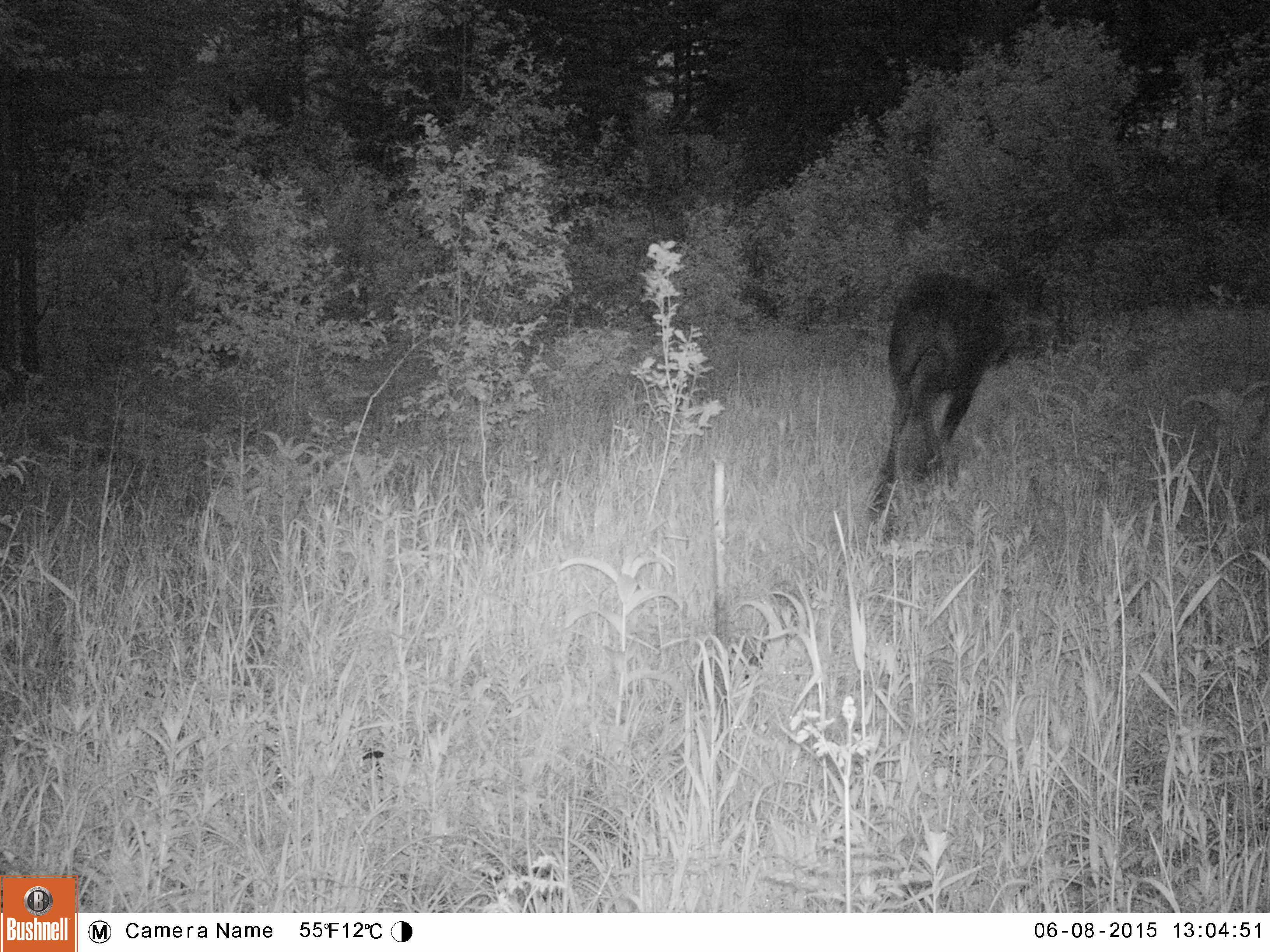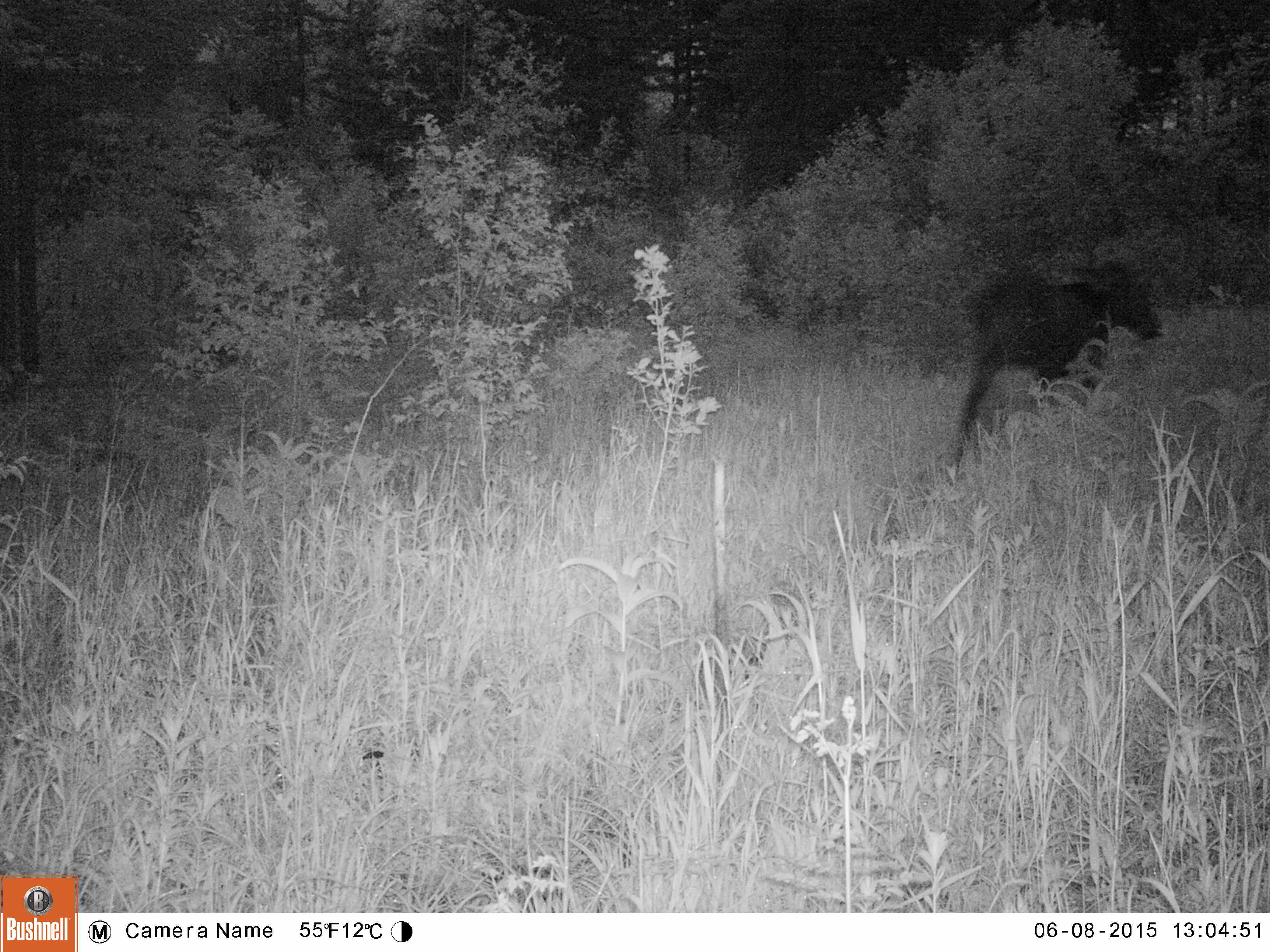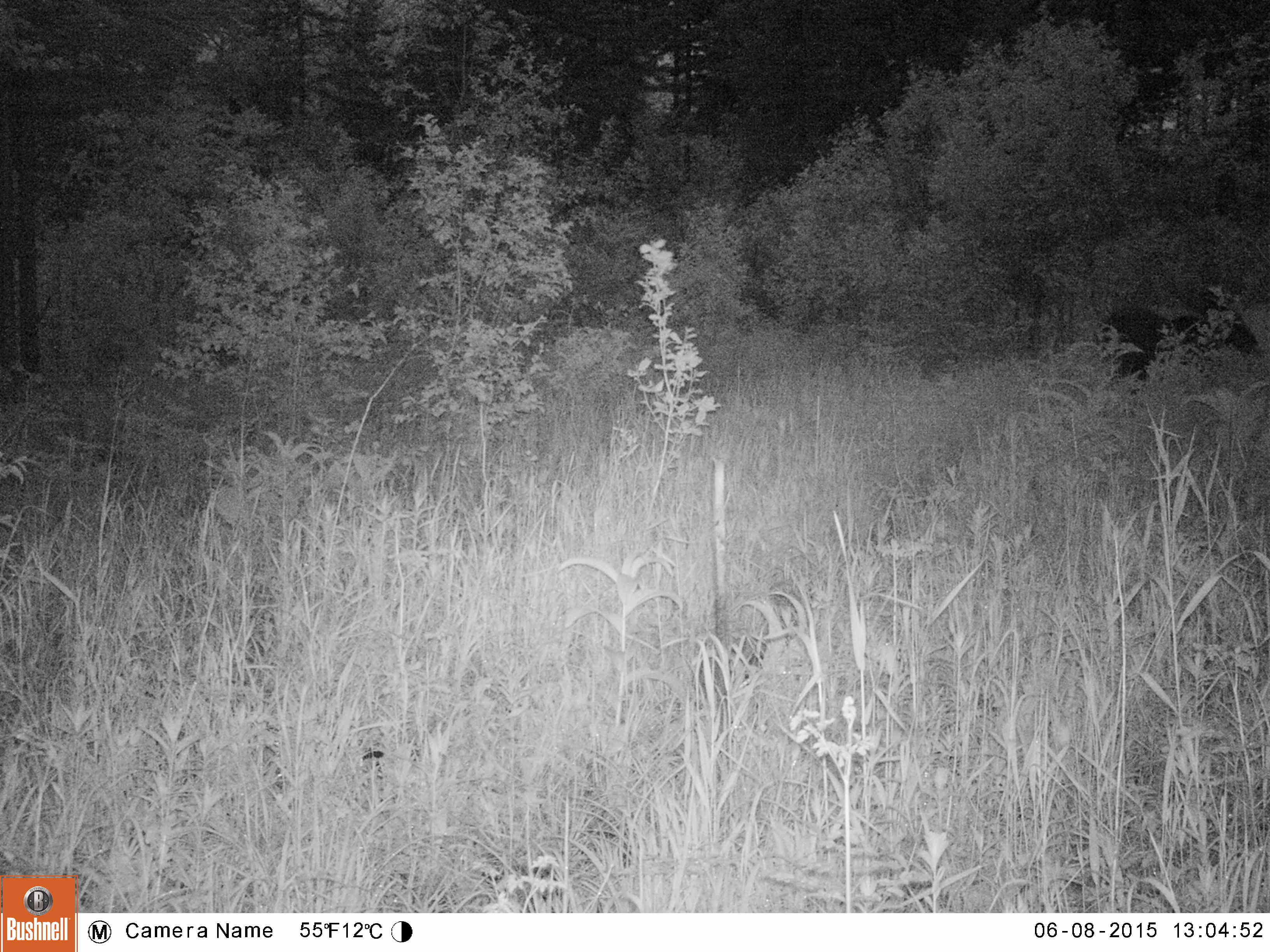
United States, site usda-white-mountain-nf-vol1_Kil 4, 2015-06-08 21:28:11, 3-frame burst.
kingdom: Animalia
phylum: Chordata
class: Mammalia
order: Artiodactyla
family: Cervidae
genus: Alces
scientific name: Alces alces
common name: moose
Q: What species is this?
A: Moose (Alces alces).